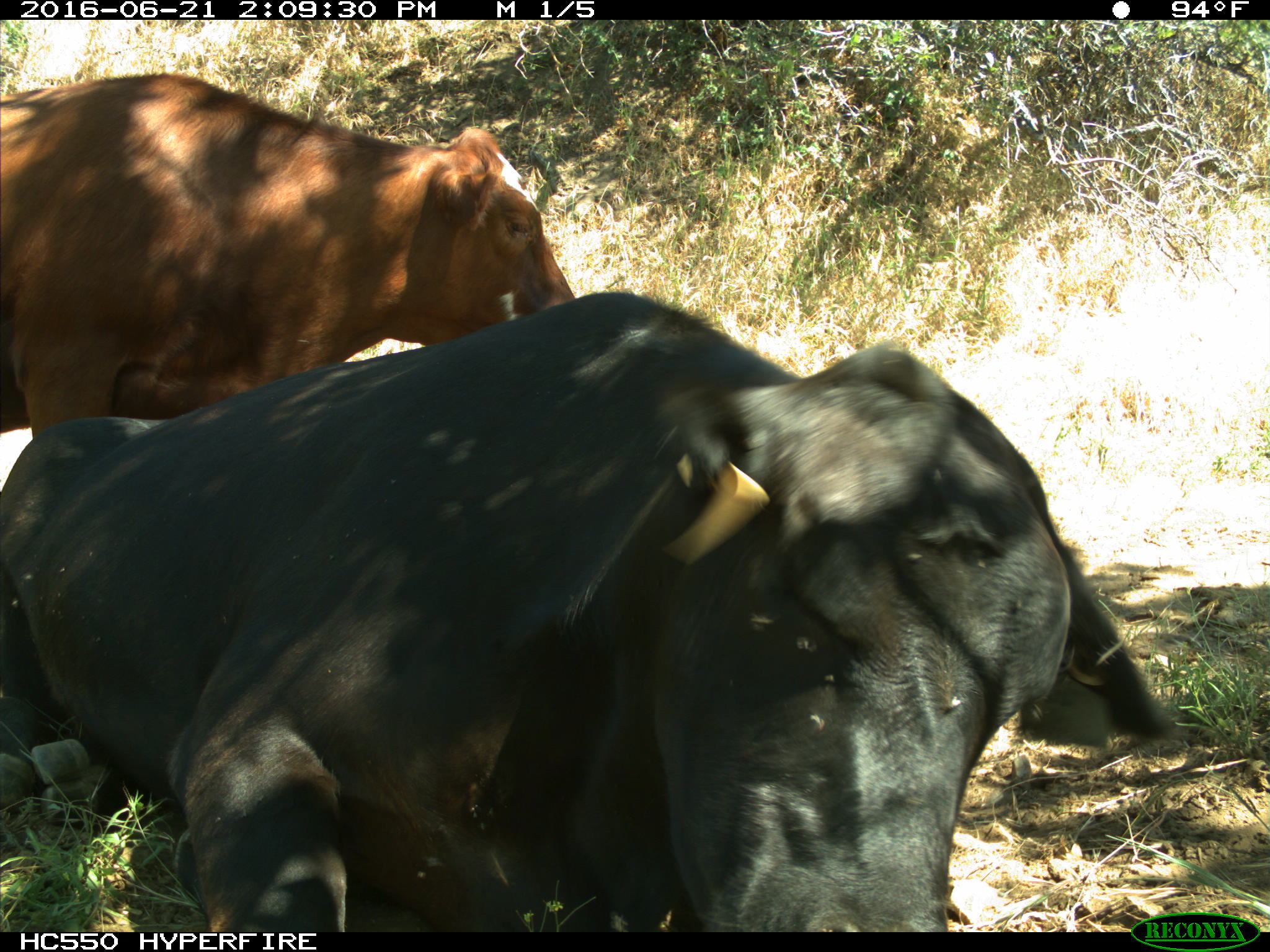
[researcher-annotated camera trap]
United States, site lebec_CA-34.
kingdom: Animalia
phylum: Chordata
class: Mammalia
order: Artiodactyla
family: Bovidae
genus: Bos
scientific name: Bos taurus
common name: domestic cow